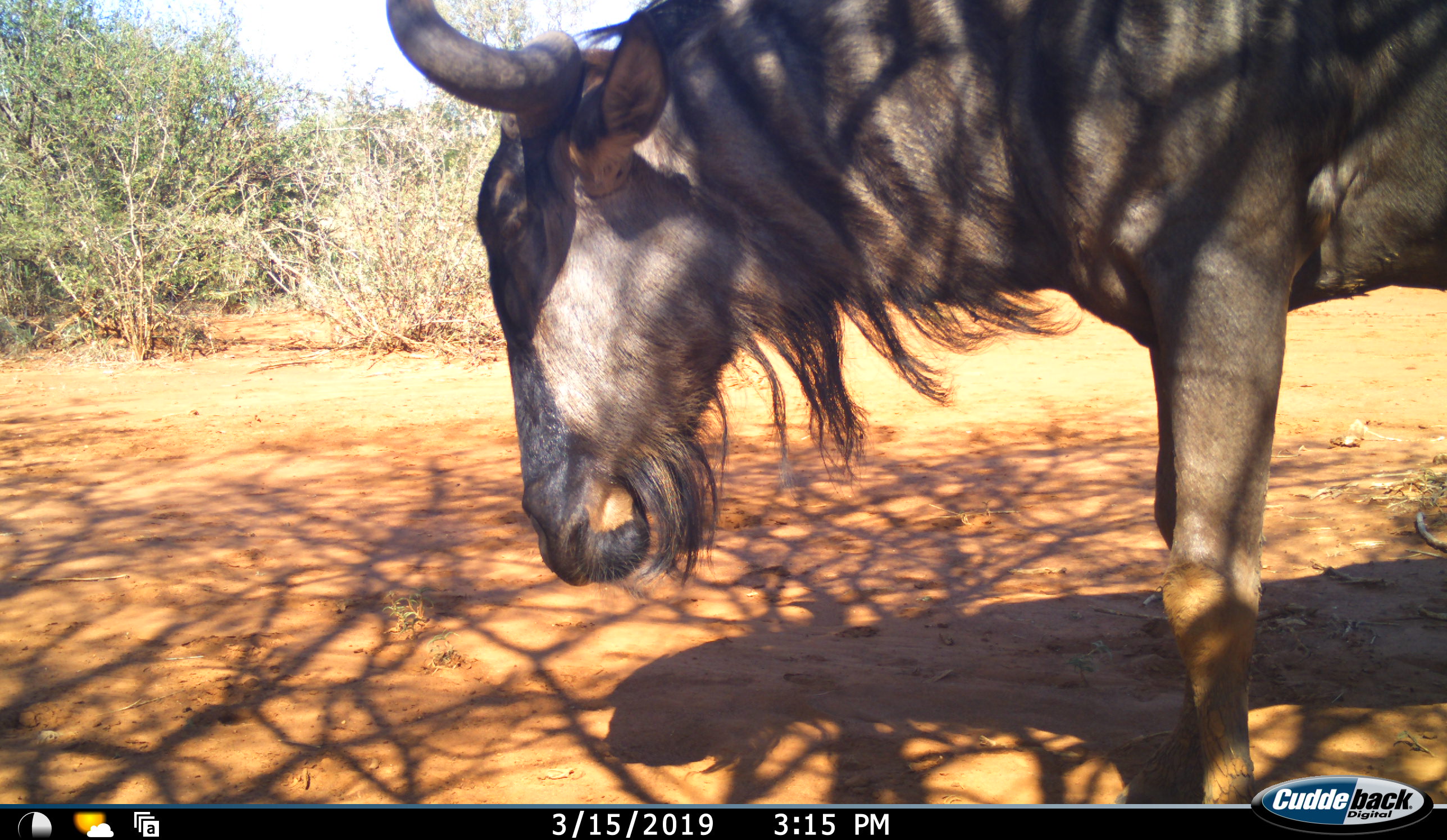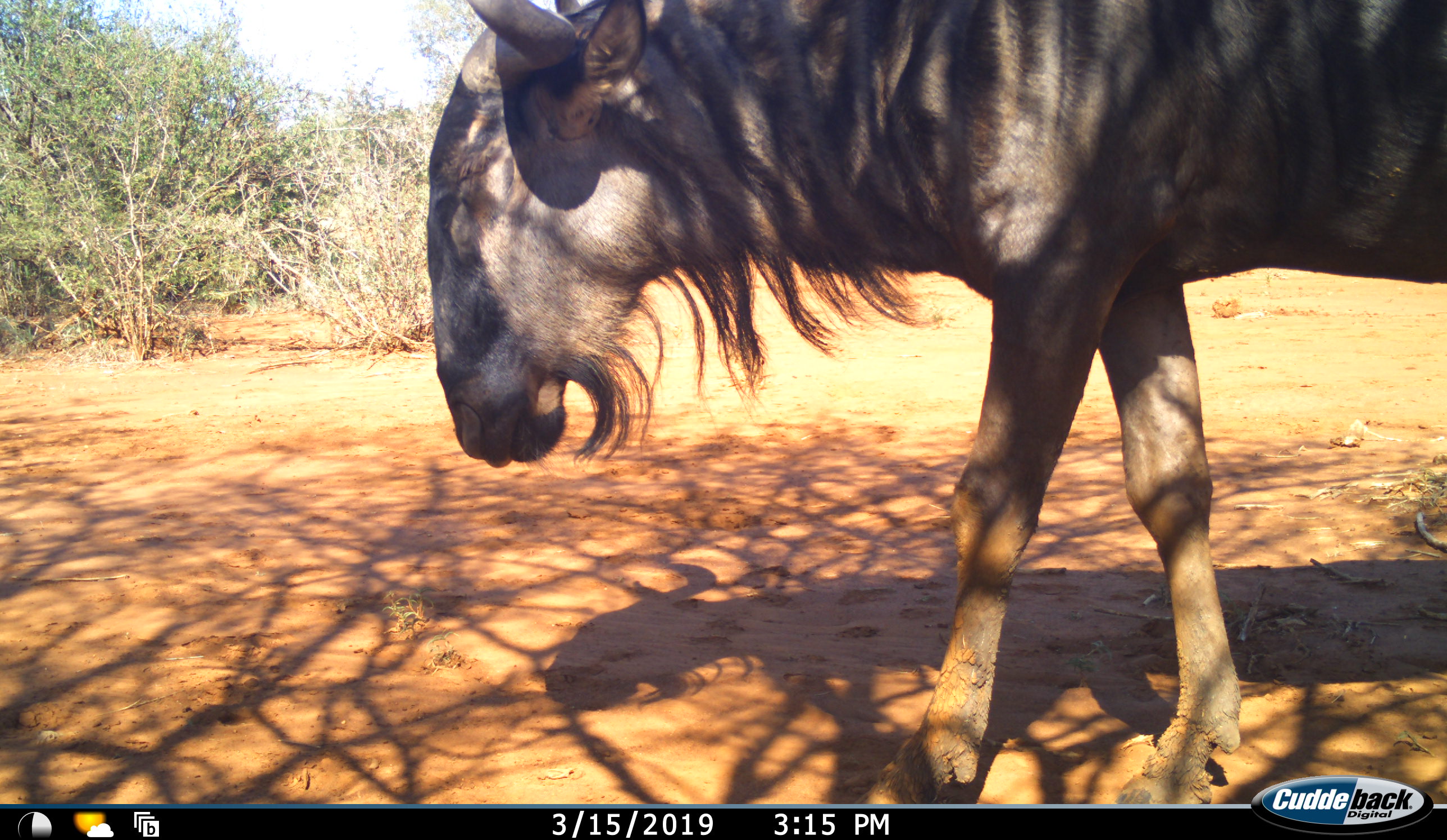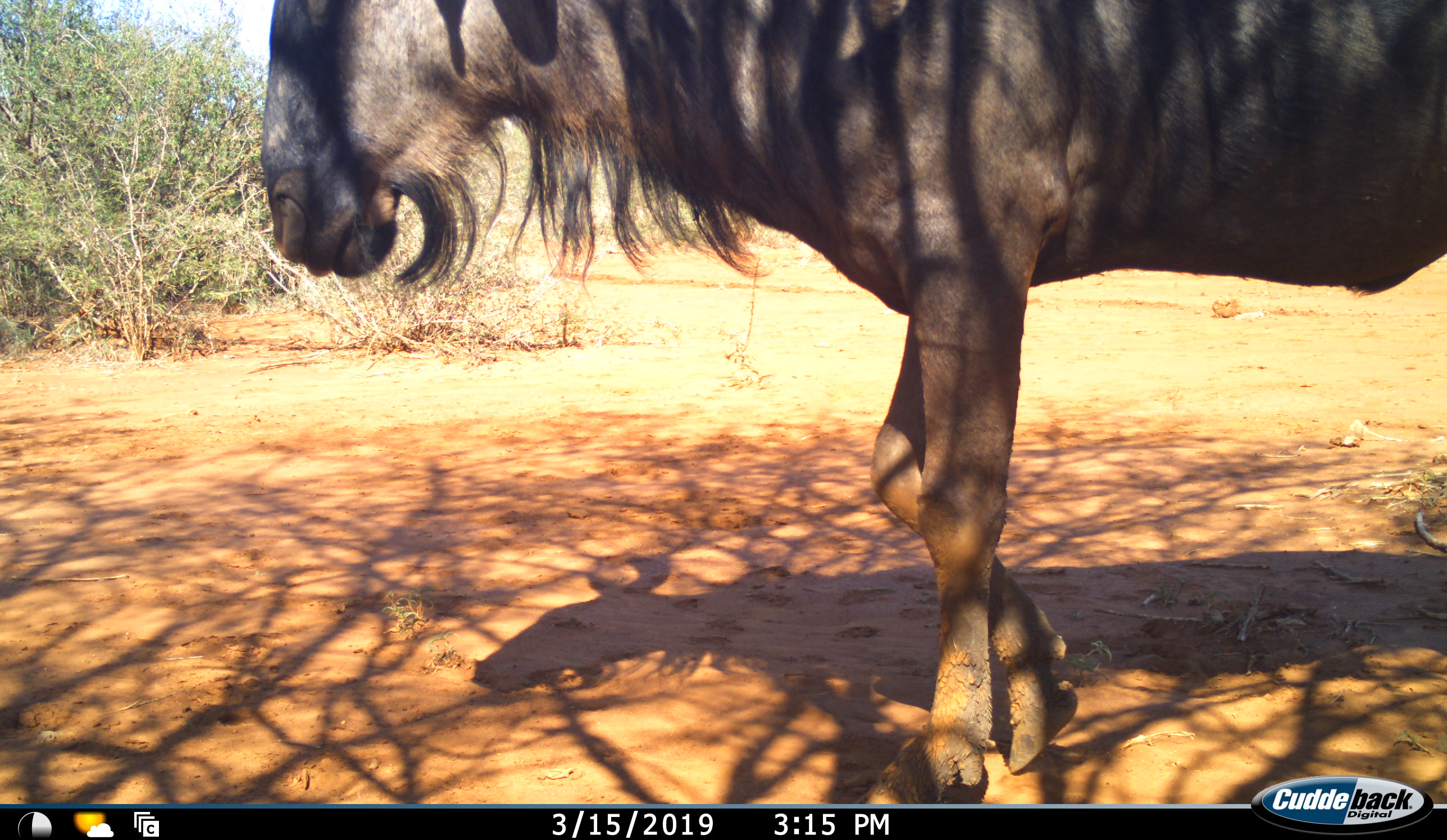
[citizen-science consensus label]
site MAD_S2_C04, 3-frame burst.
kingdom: Animalia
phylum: Chordata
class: Mammalia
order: Artiodactyla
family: Bovidae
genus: Connochaetes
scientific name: Connochaetes taurinus taurinus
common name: blue wildebeest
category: wildebeestblue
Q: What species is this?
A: Wildebeestblue (blue wildebeest) (Connochaetes taurinus taurinus).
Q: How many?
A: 1.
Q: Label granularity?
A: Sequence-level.